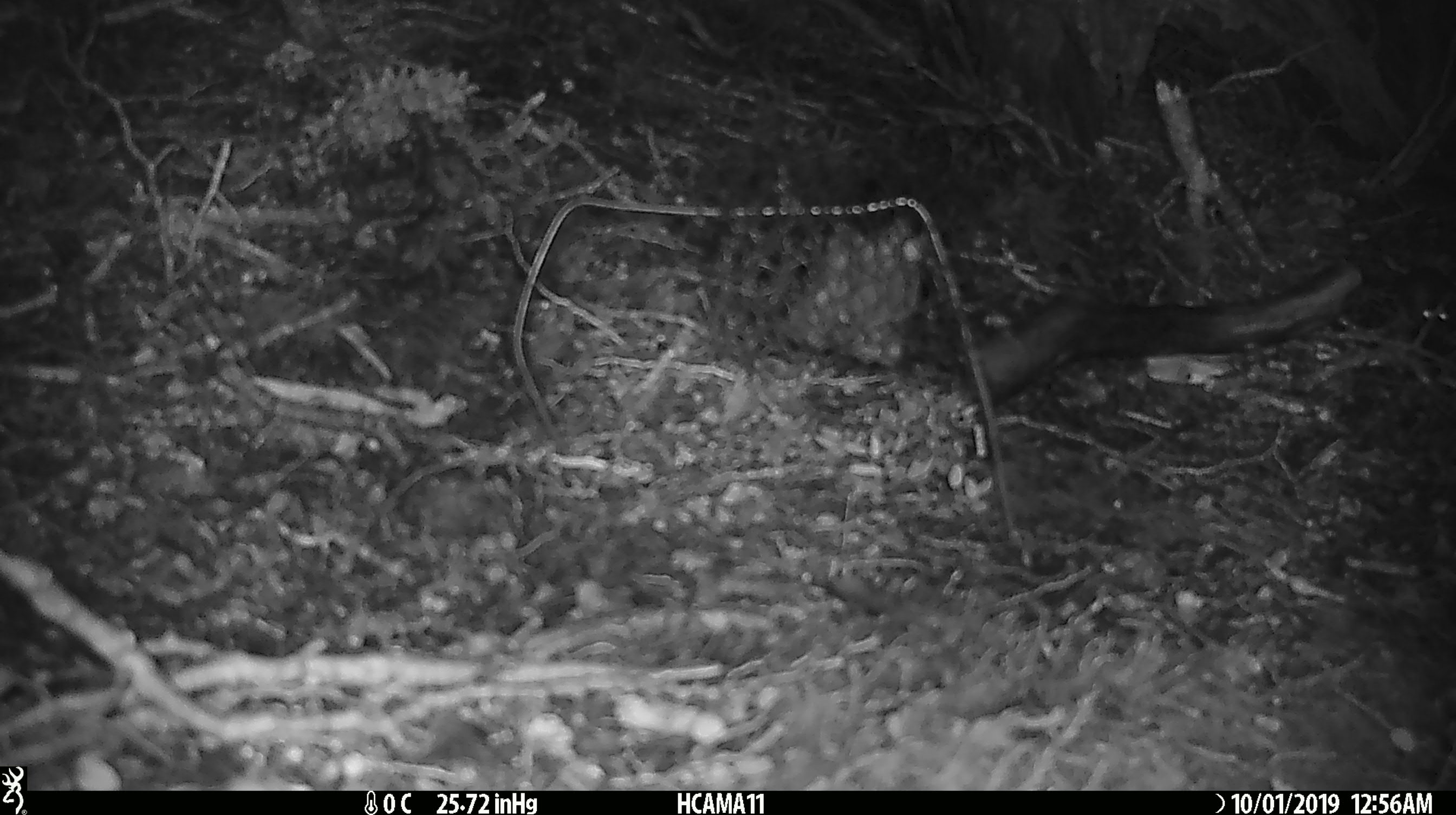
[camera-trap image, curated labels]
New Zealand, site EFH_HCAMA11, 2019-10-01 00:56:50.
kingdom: Animalia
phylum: Chordata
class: Mammalia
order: Rodentia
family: Muridae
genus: Mus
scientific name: Mus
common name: mouse